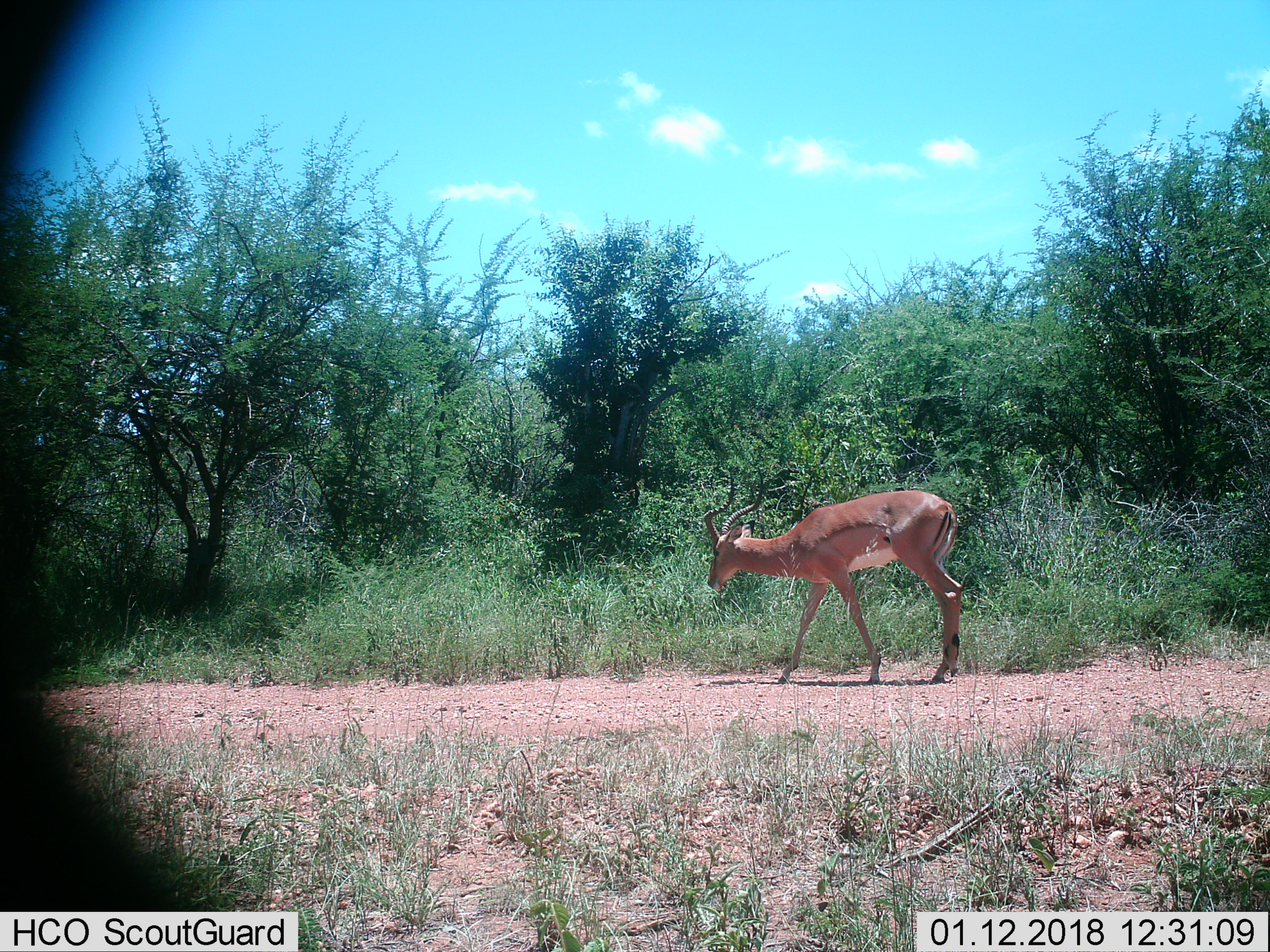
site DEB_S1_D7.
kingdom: Animalia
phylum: Chordata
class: Mammalia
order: Artiodactyla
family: Bovidae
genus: Aepyceros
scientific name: Aepyceros melampus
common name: impala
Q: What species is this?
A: Impala (Aepyceros melampus).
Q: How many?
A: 1.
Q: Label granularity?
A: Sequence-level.